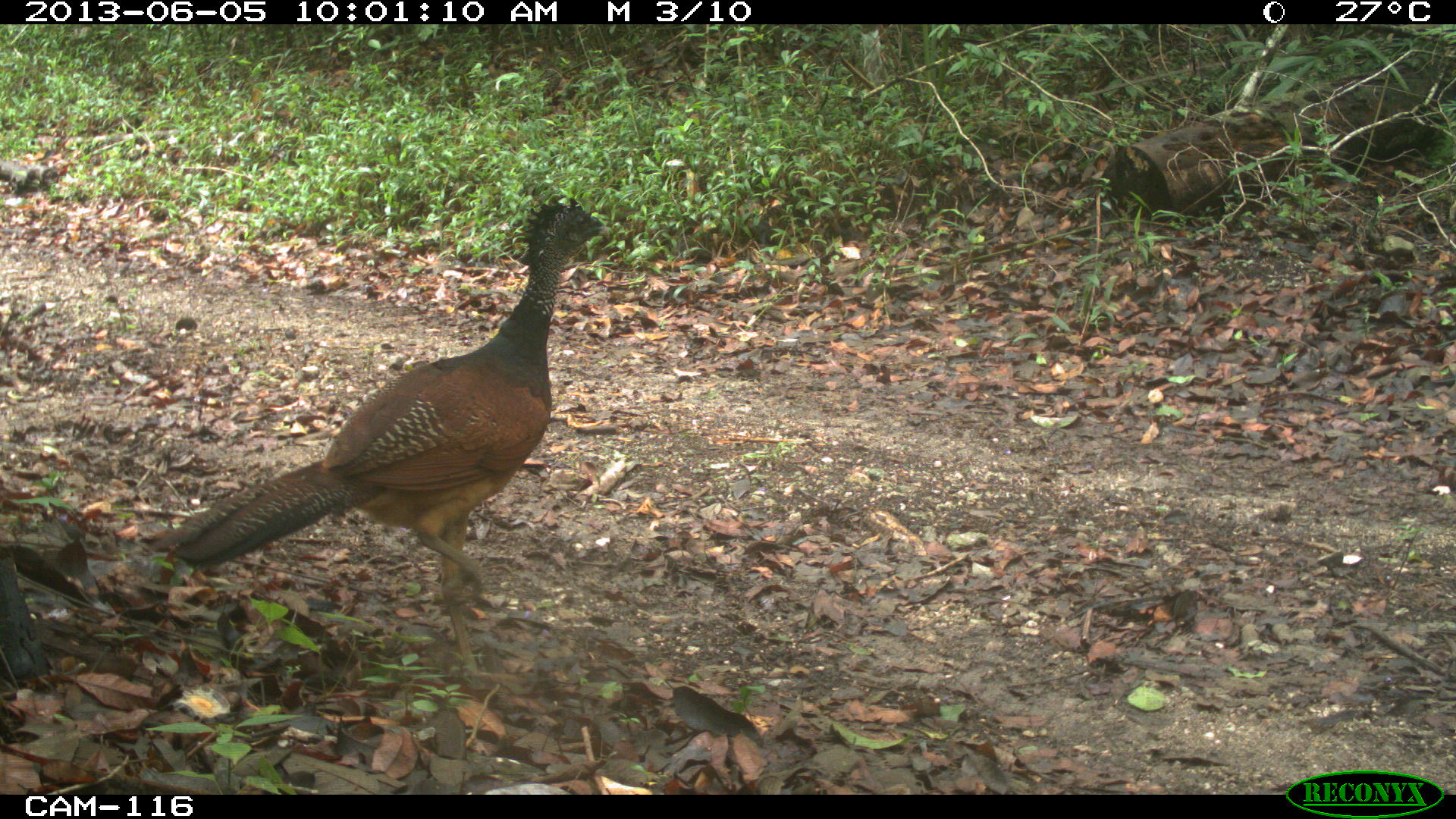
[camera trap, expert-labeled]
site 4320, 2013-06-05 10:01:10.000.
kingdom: Animalia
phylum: Chordata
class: Aves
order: Galliformes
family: Cracidae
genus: Crax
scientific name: Crax rubra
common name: great curassow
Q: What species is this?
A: Crax rubra (great curassow).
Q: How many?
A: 1.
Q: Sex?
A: Female.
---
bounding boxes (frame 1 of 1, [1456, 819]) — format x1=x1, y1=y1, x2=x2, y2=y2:
crax rubra: x1=150, y1=196, x2=611, y2=674